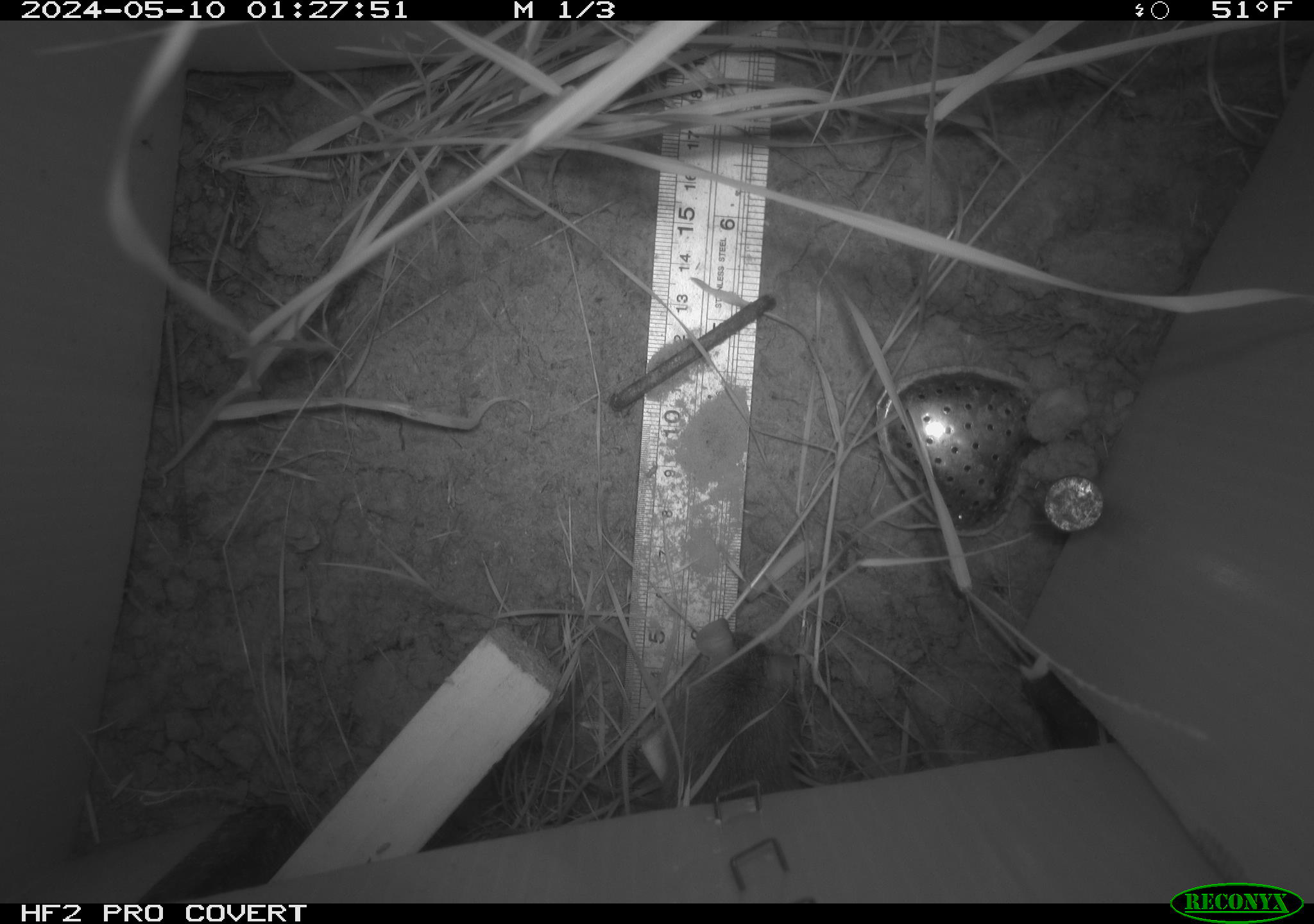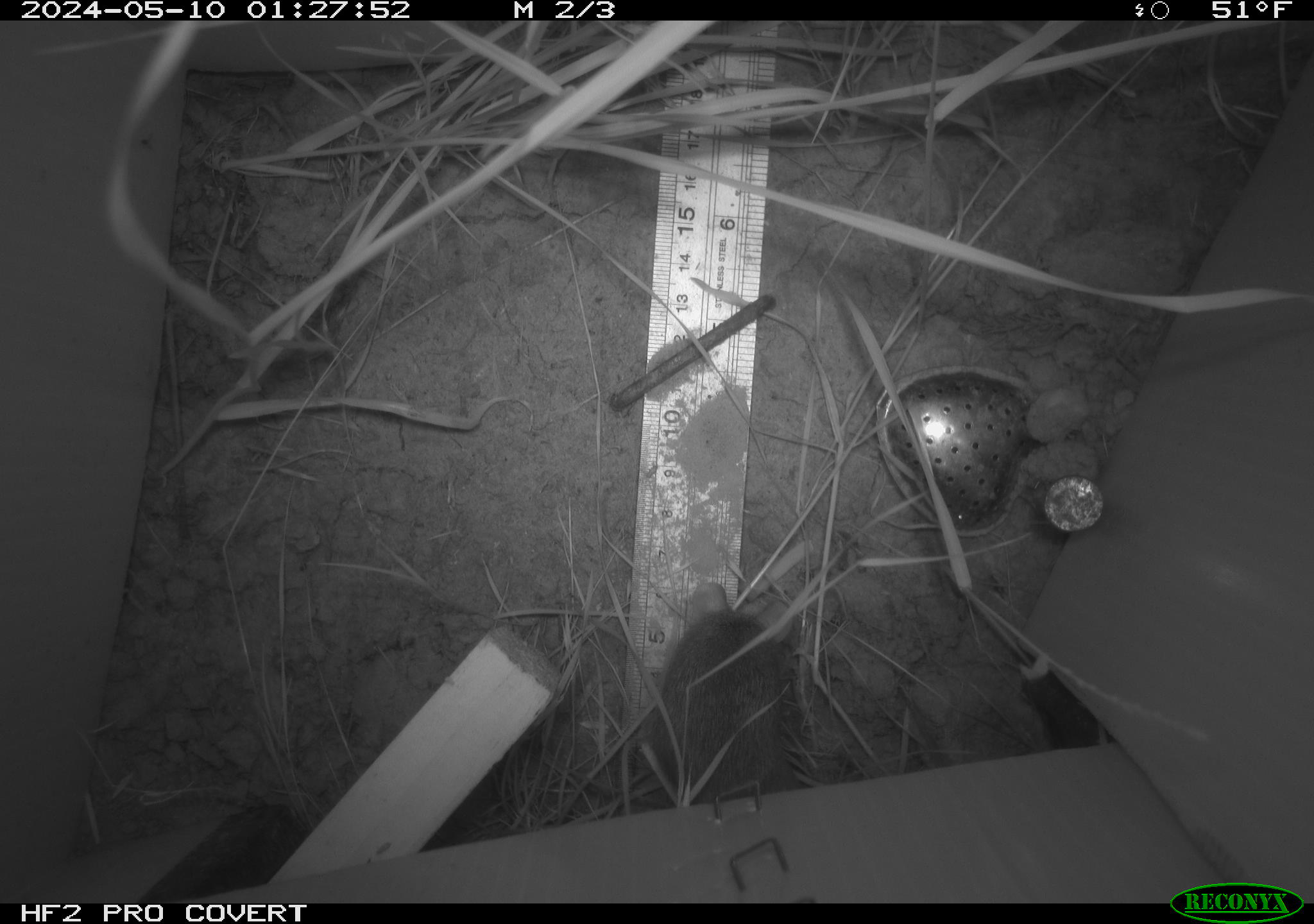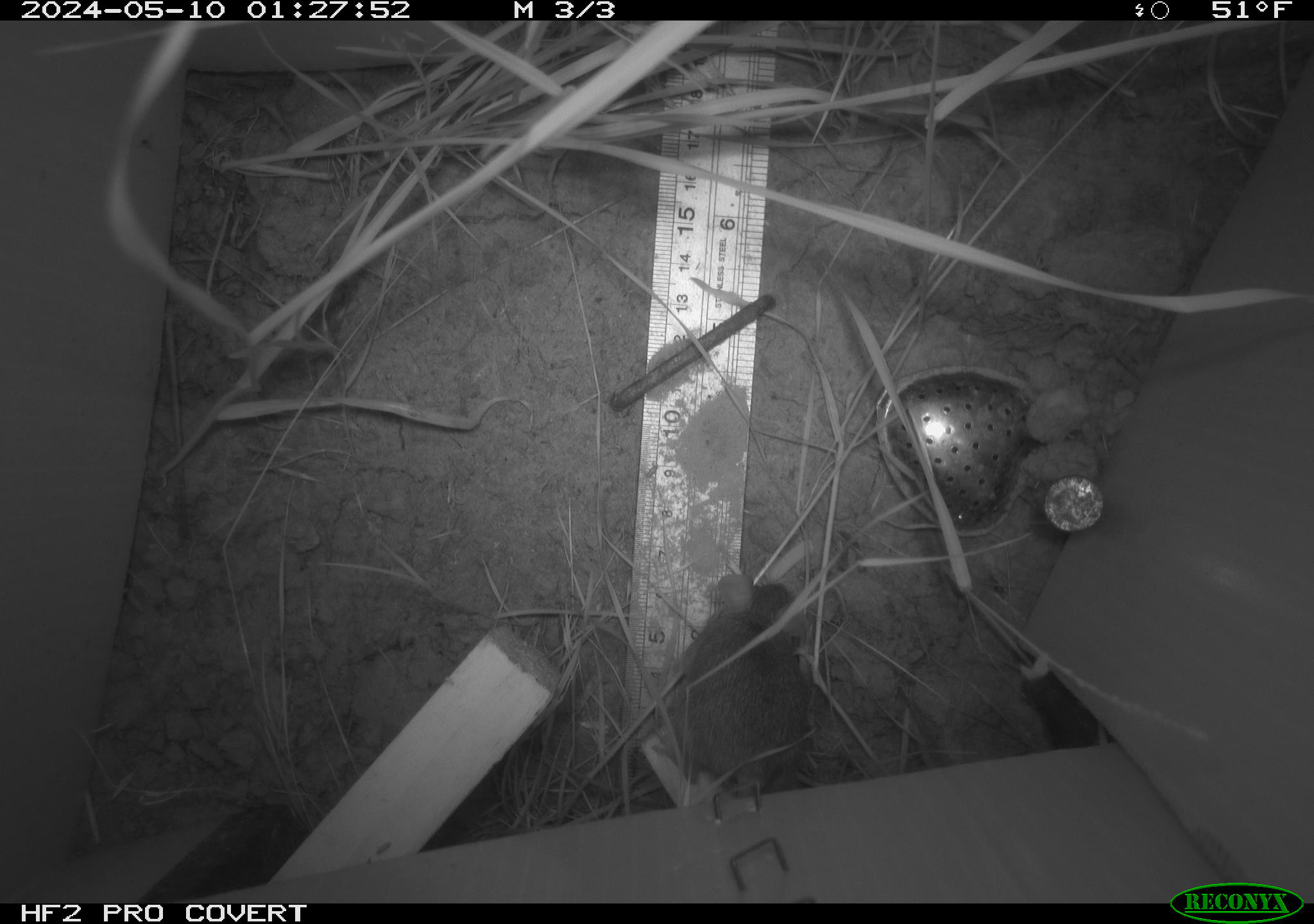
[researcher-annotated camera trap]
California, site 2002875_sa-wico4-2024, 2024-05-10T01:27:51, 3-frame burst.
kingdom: Animalia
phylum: Chordata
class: Mammalia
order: Rodentia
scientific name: Rodentia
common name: rodent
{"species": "rodent (Rodentia)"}